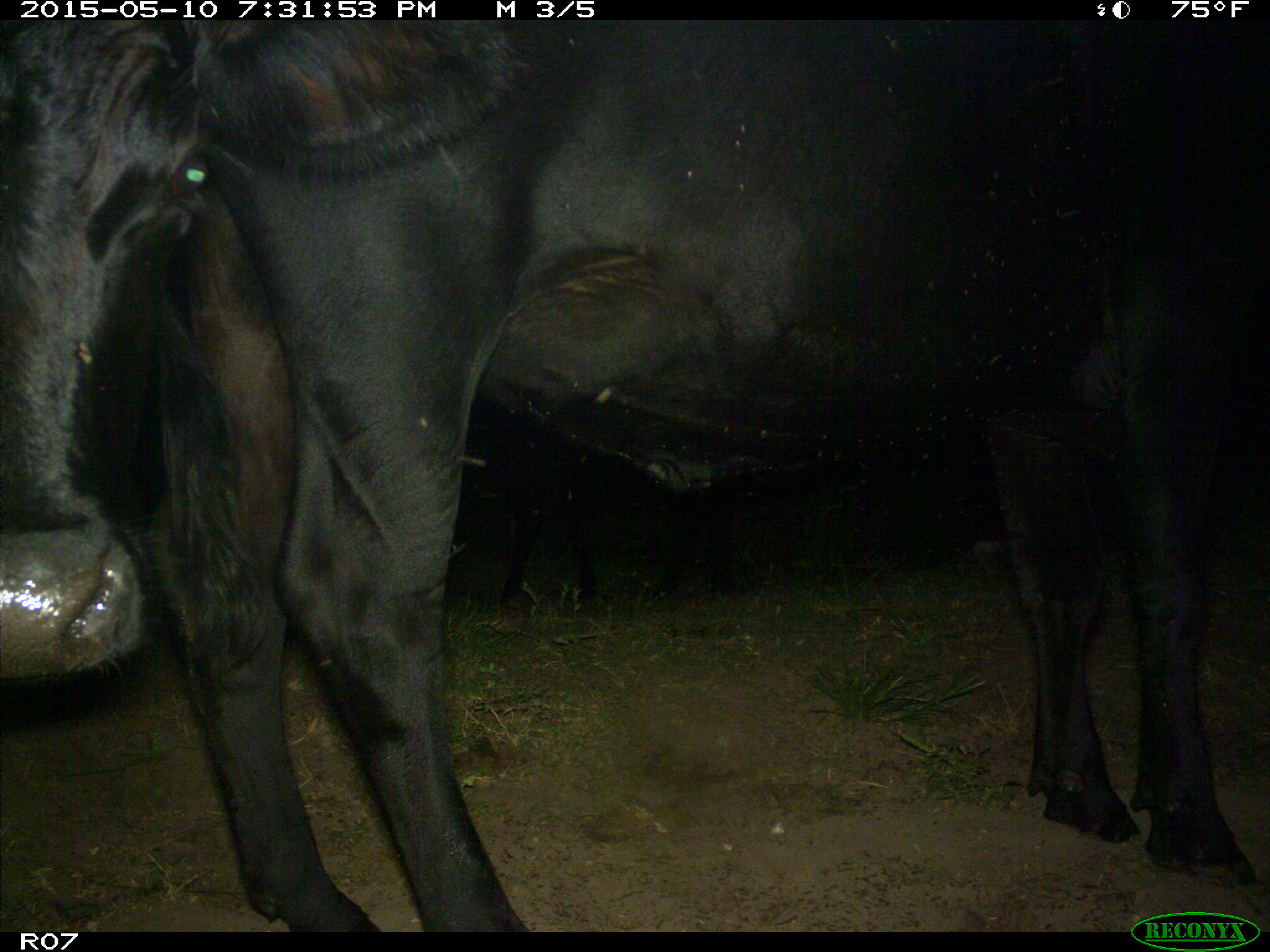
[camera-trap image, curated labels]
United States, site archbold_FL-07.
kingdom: Animalia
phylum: Chordata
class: Mammalia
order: Artiodactyla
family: Bovidae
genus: Bos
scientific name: Bos taurus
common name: domestic cow